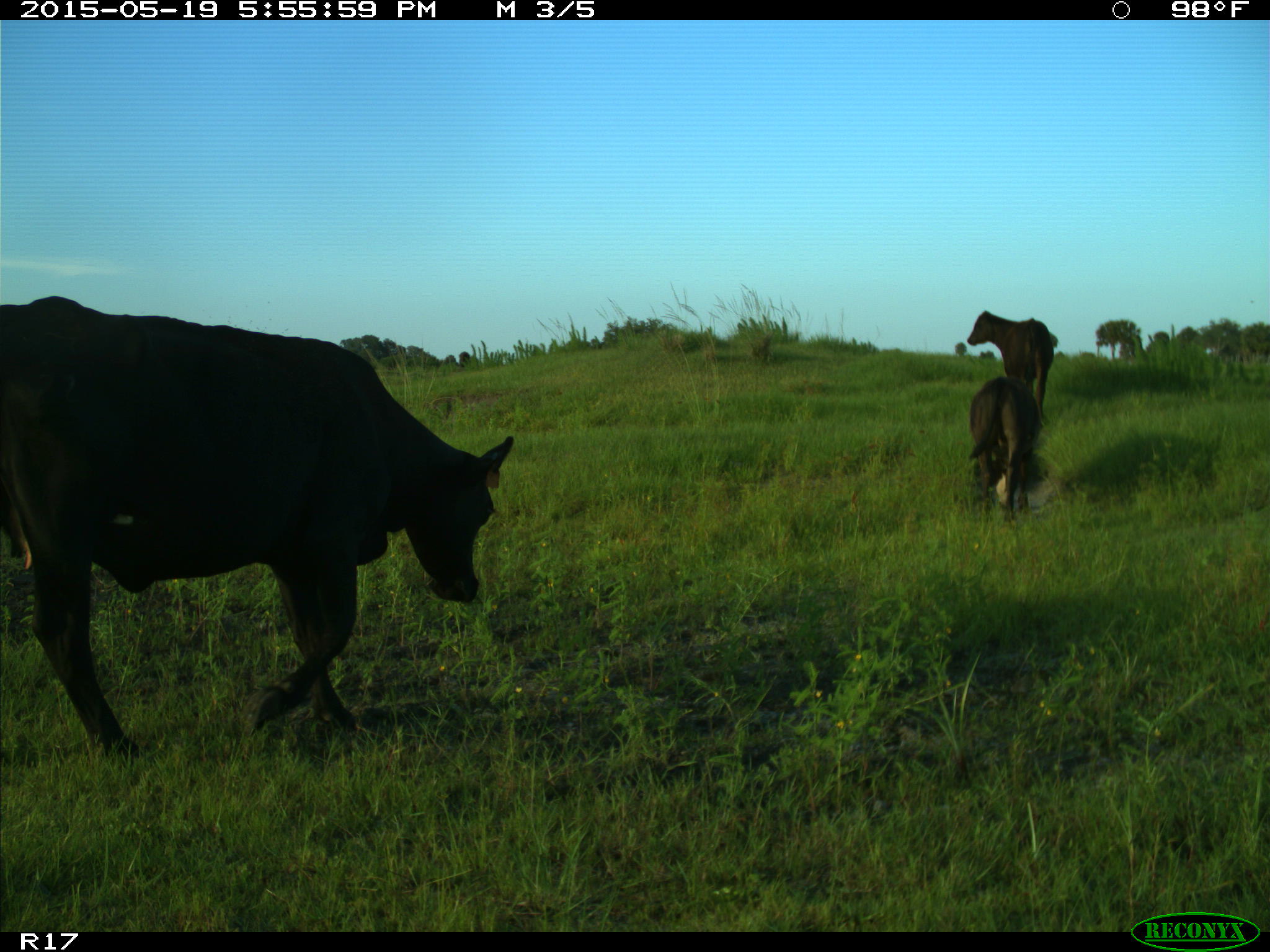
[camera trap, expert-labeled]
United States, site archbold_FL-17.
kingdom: Animalia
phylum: Chordata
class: Mammalia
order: Artiodactyla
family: Bovidae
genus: Bos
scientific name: Bos taurus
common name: domestic cow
Bos taurus (domestic cow).